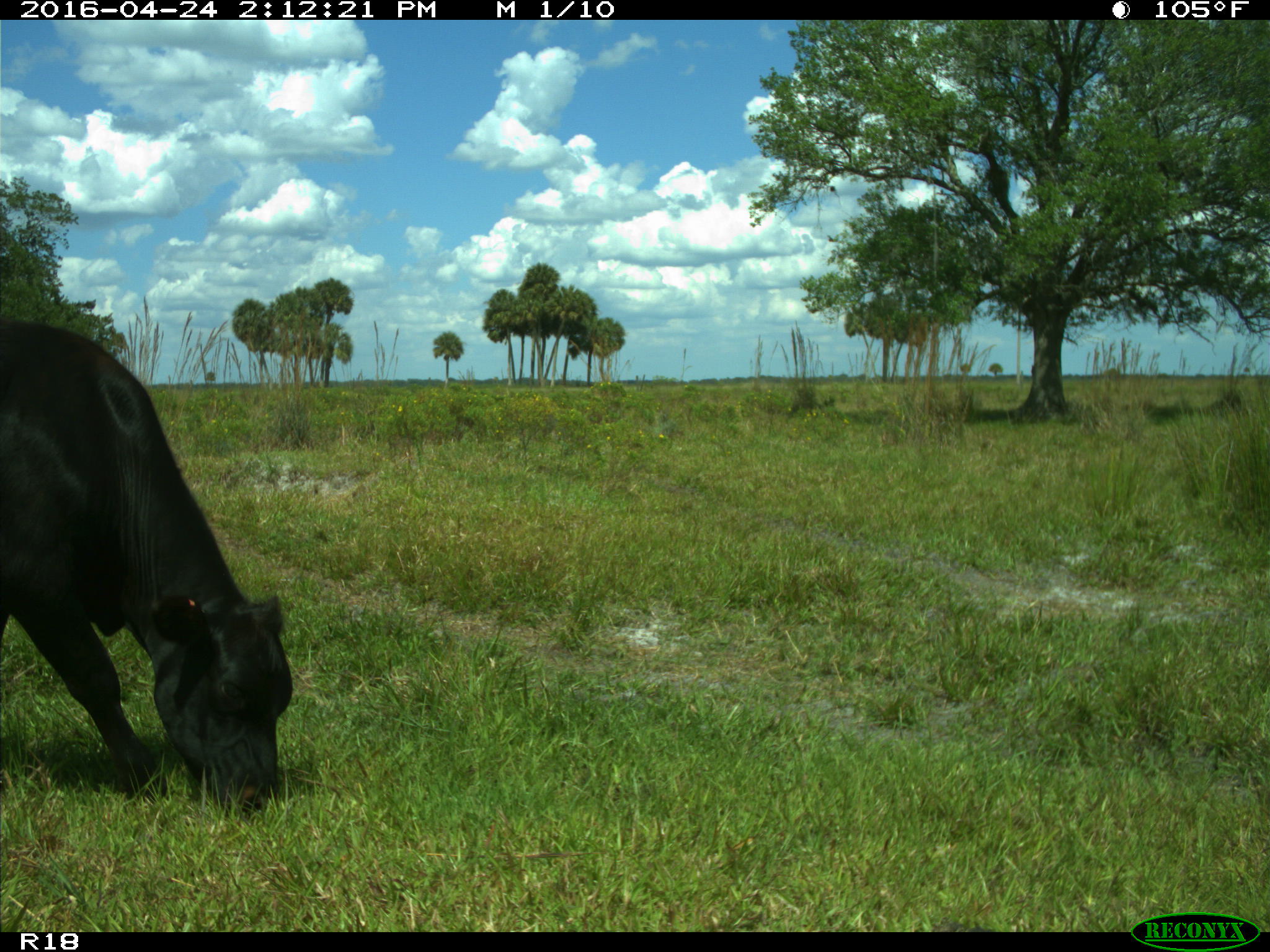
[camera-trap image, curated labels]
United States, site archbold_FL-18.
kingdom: Animalia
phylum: Chordata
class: Mammalia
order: Artiodactyla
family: Bovidae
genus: Bos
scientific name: Bos taurus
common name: domestic cow